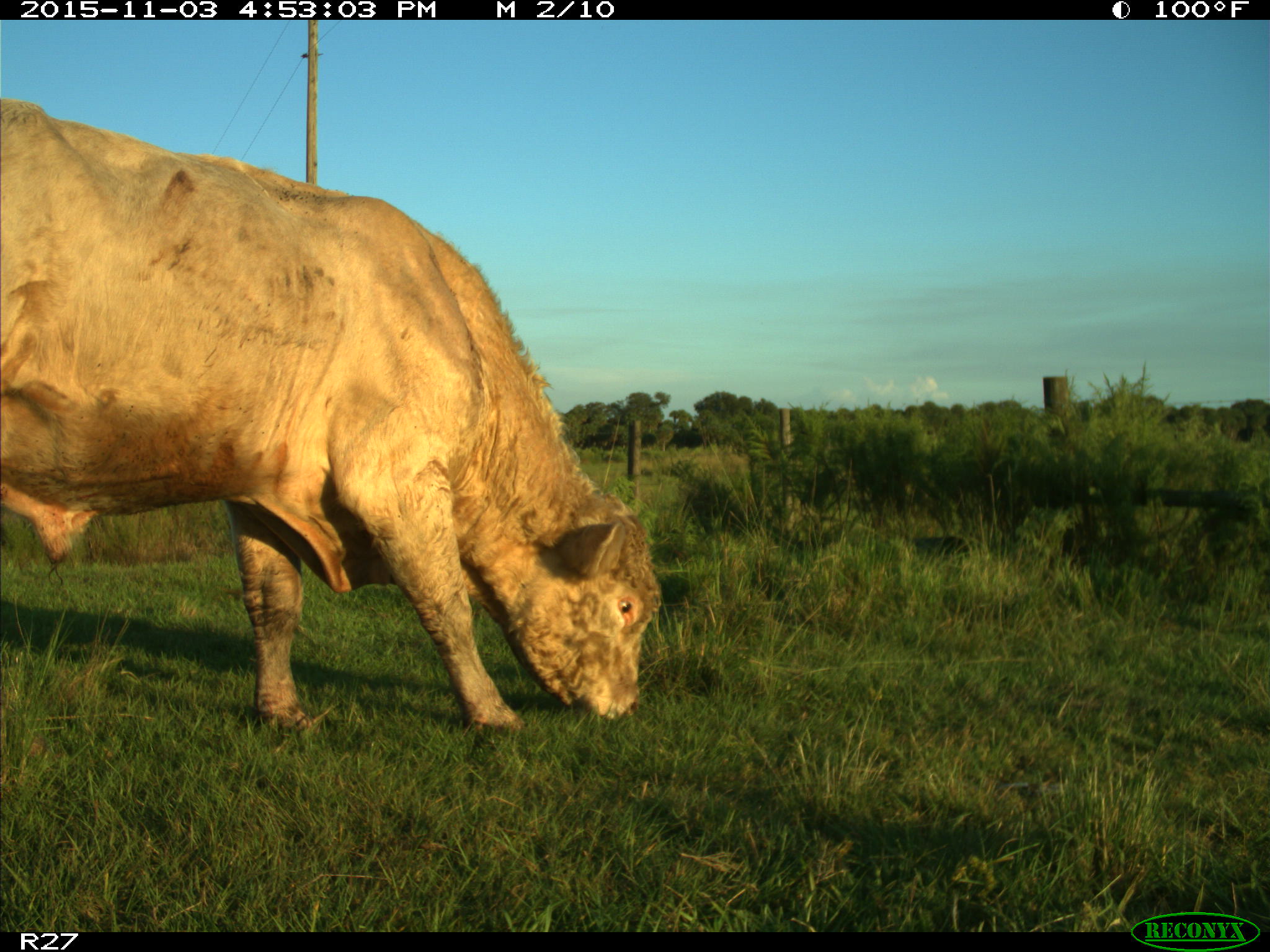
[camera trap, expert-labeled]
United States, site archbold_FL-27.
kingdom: Animalia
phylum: Chordata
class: Mammalia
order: Artiodactyla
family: Bovidae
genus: Bos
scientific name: Bos taurus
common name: domestic cow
Bos taurus (domestic cow).